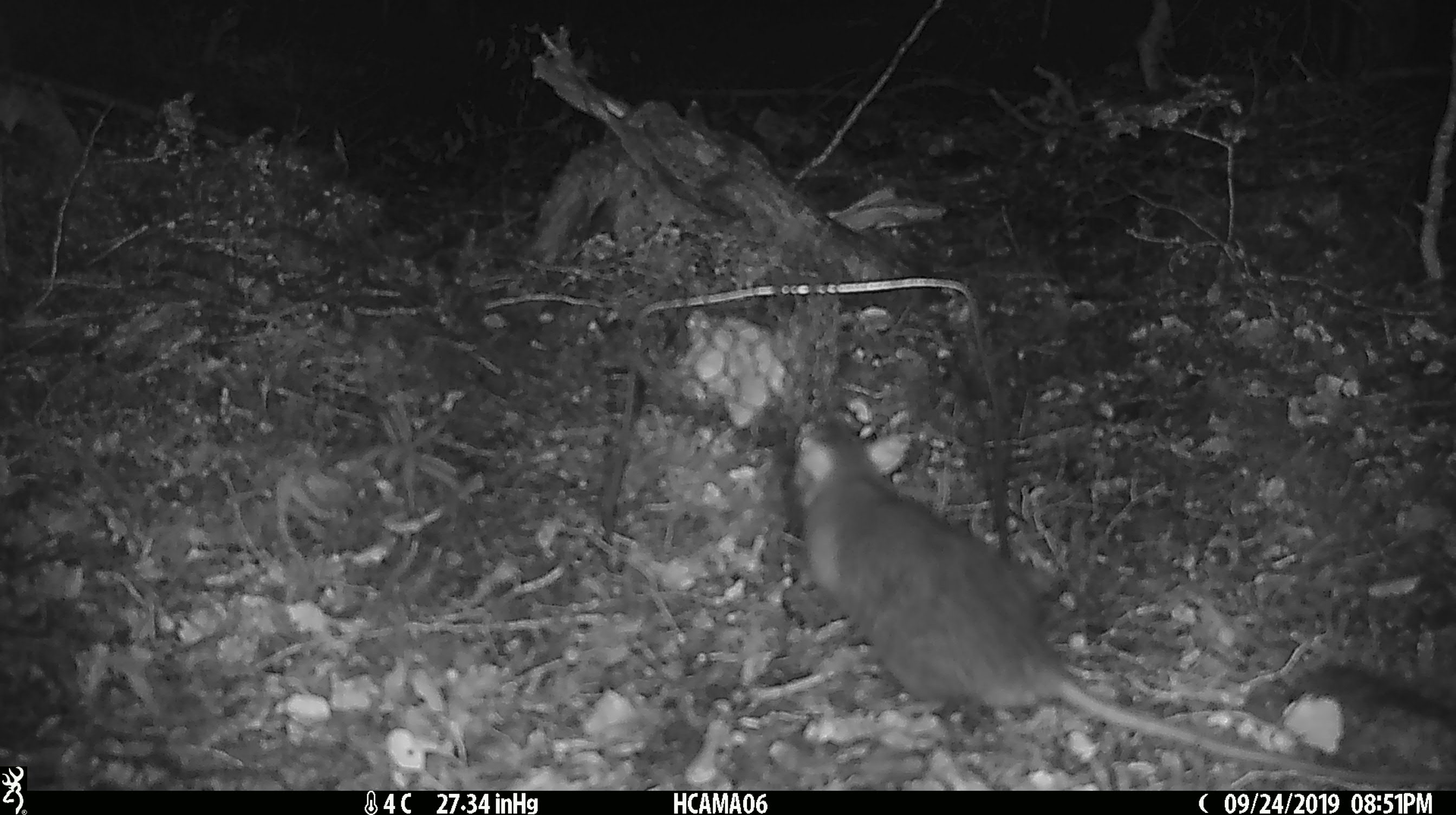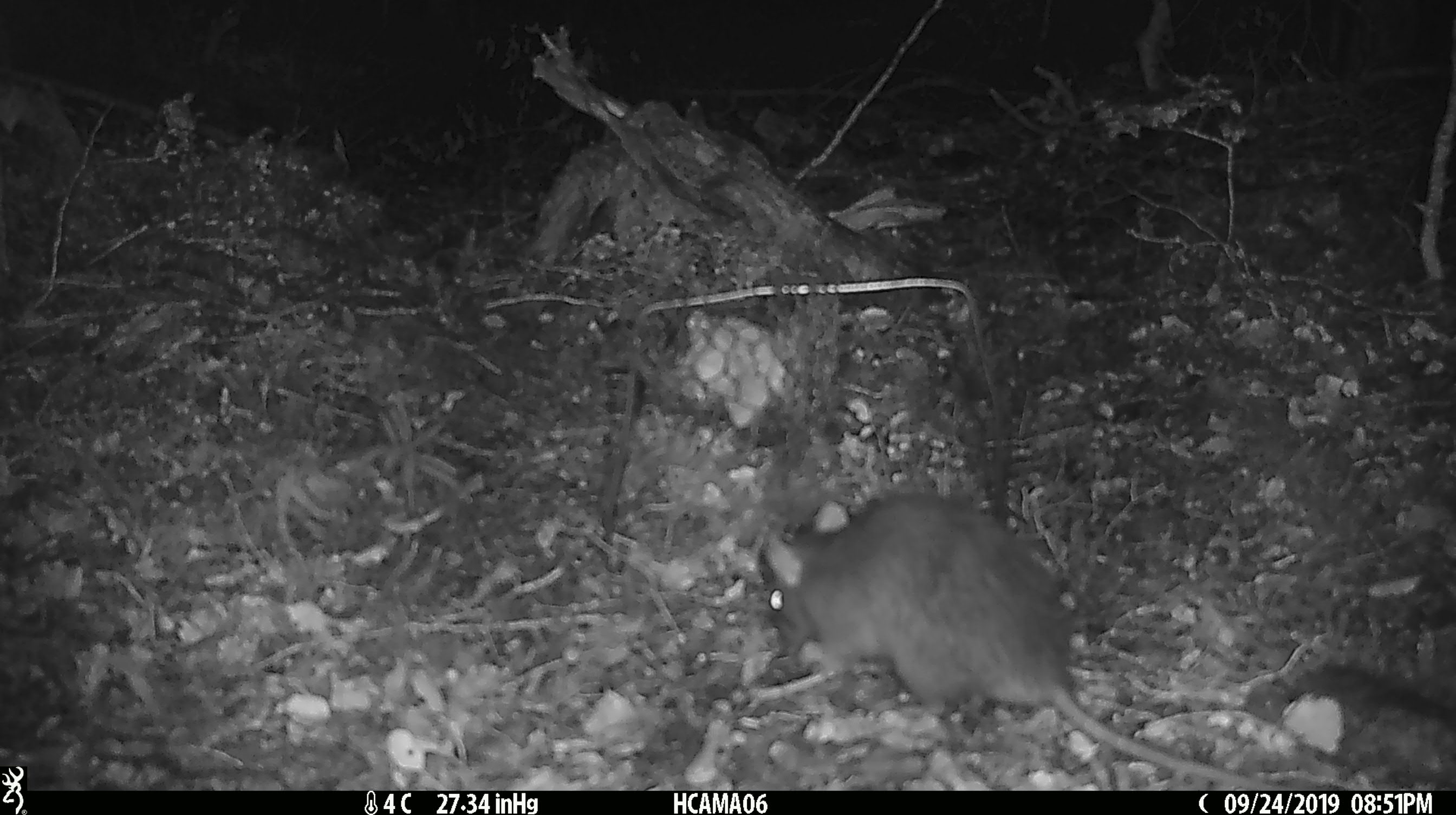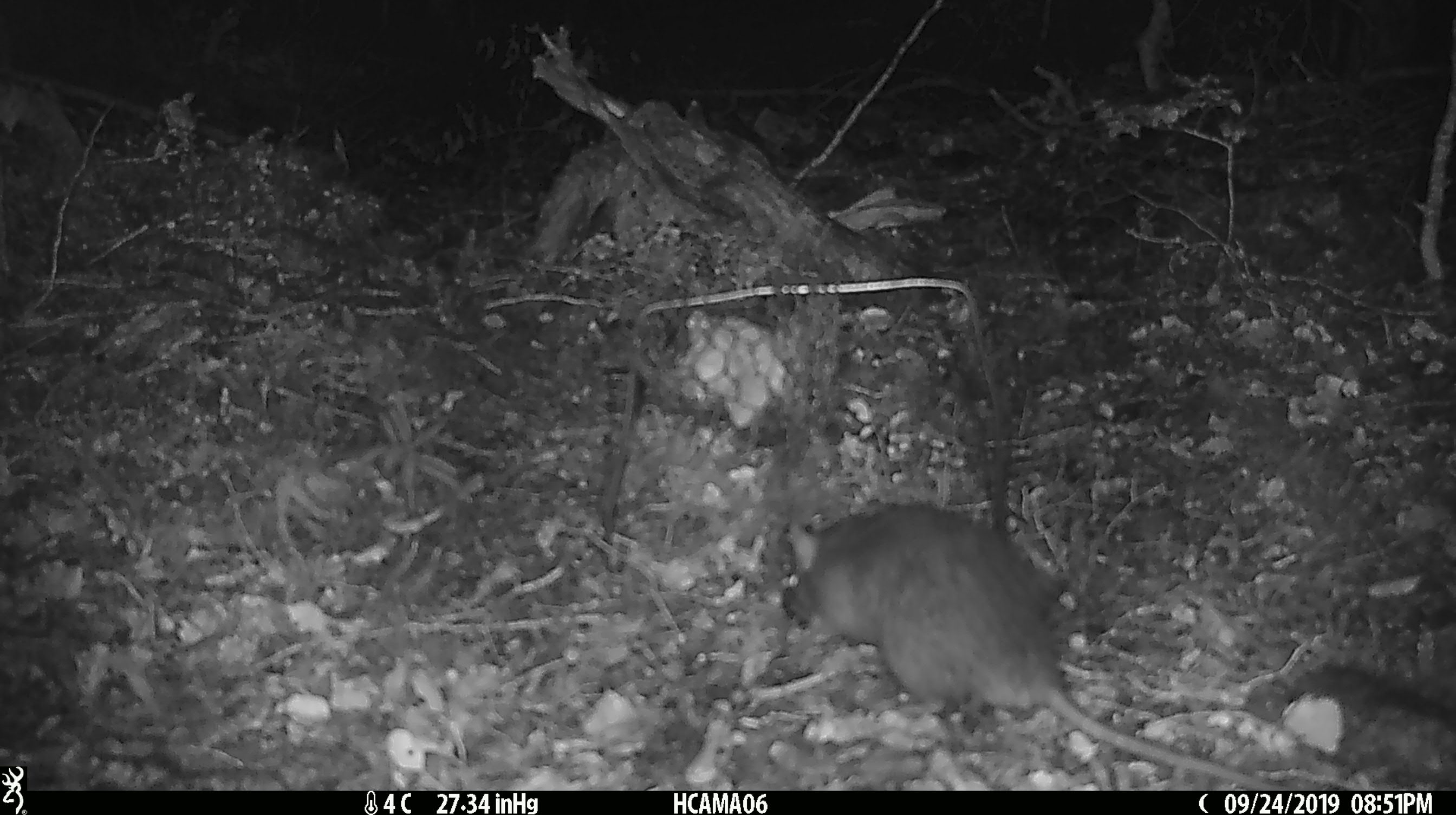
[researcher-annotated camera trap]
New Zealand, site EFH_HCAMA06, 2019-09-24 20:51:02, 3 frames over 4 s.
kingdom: Animalia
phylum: Chordata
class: Mammalia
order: Rodentia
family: Muridae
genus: Rattus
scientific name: Rattus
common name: rat